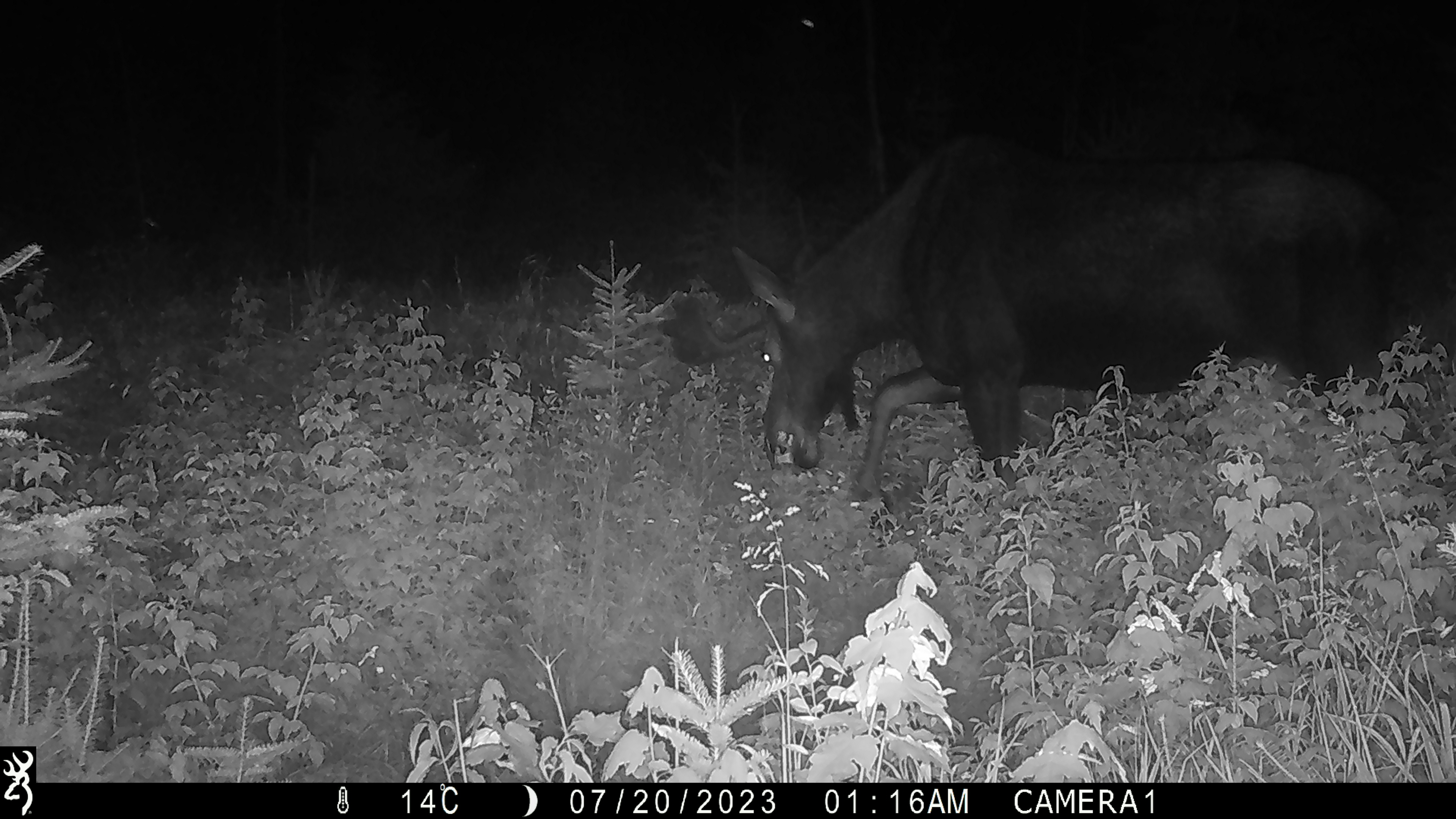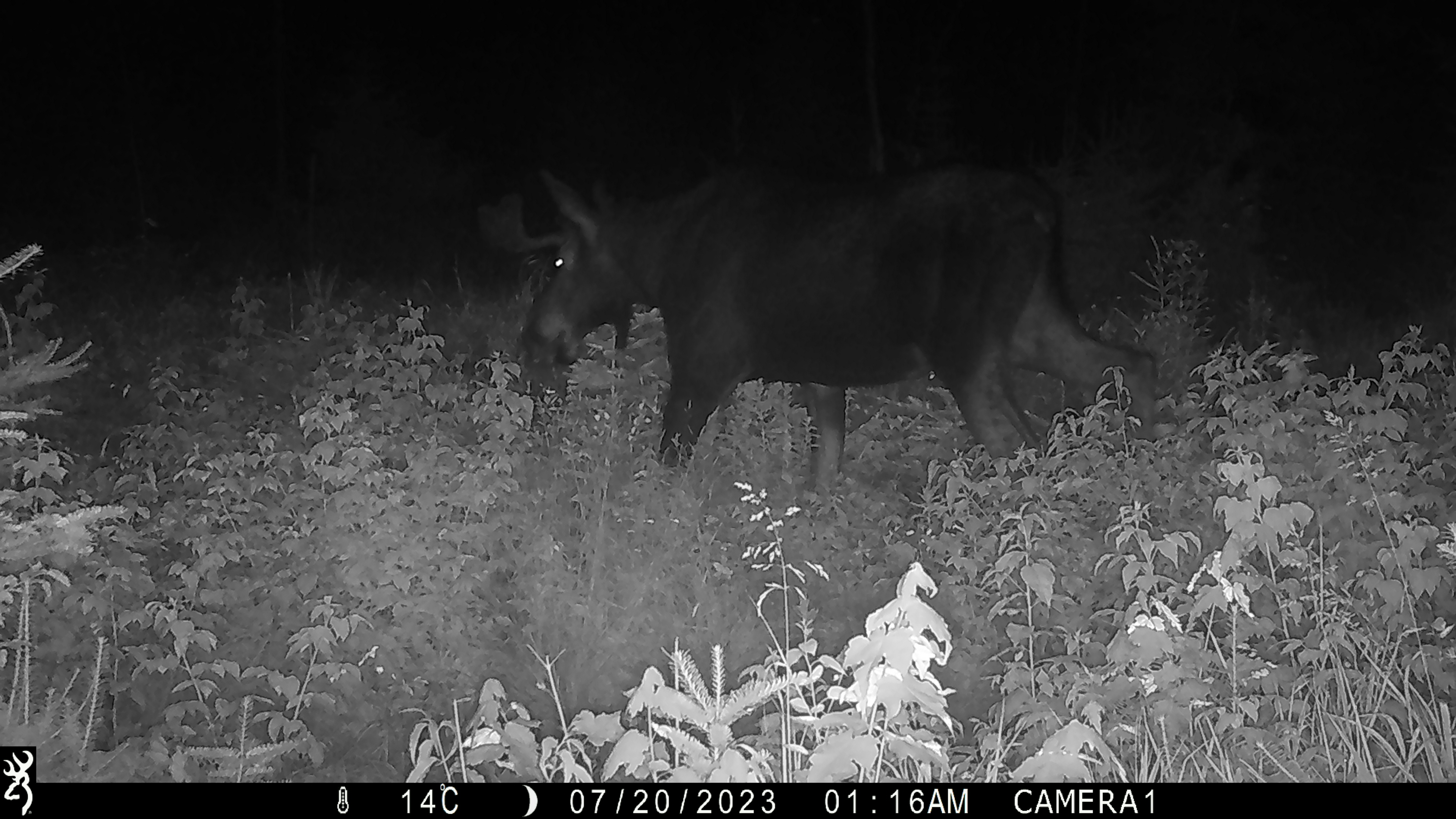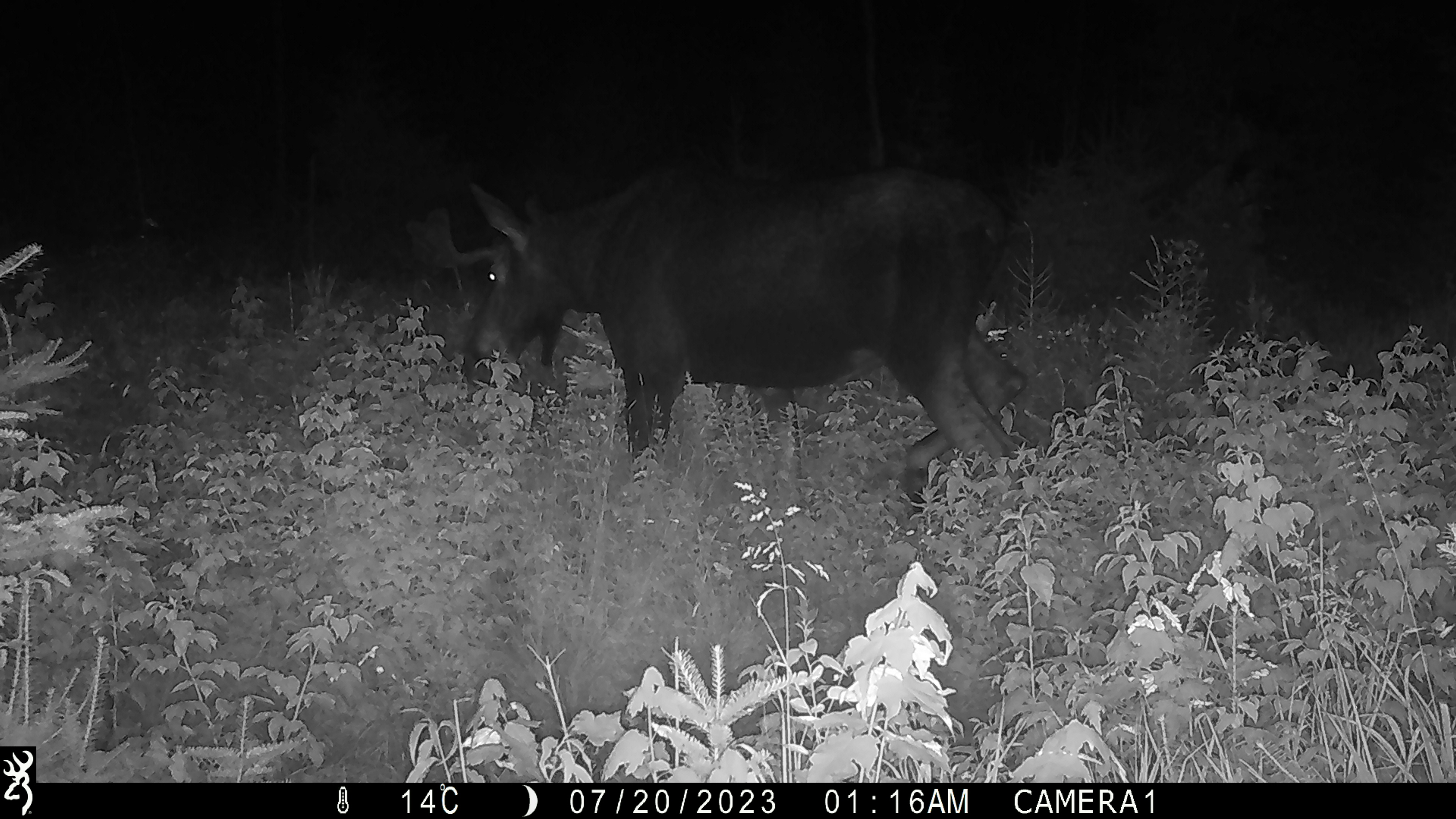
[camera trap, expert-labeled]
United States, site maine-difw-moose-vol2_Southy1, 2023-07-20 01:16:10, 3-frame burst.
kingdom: Animalia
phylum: Chordata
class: Mammalia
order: Artiodactyla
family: Cervidae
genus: Alces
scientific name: Alces alces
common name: moose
Moose (Alces alces).